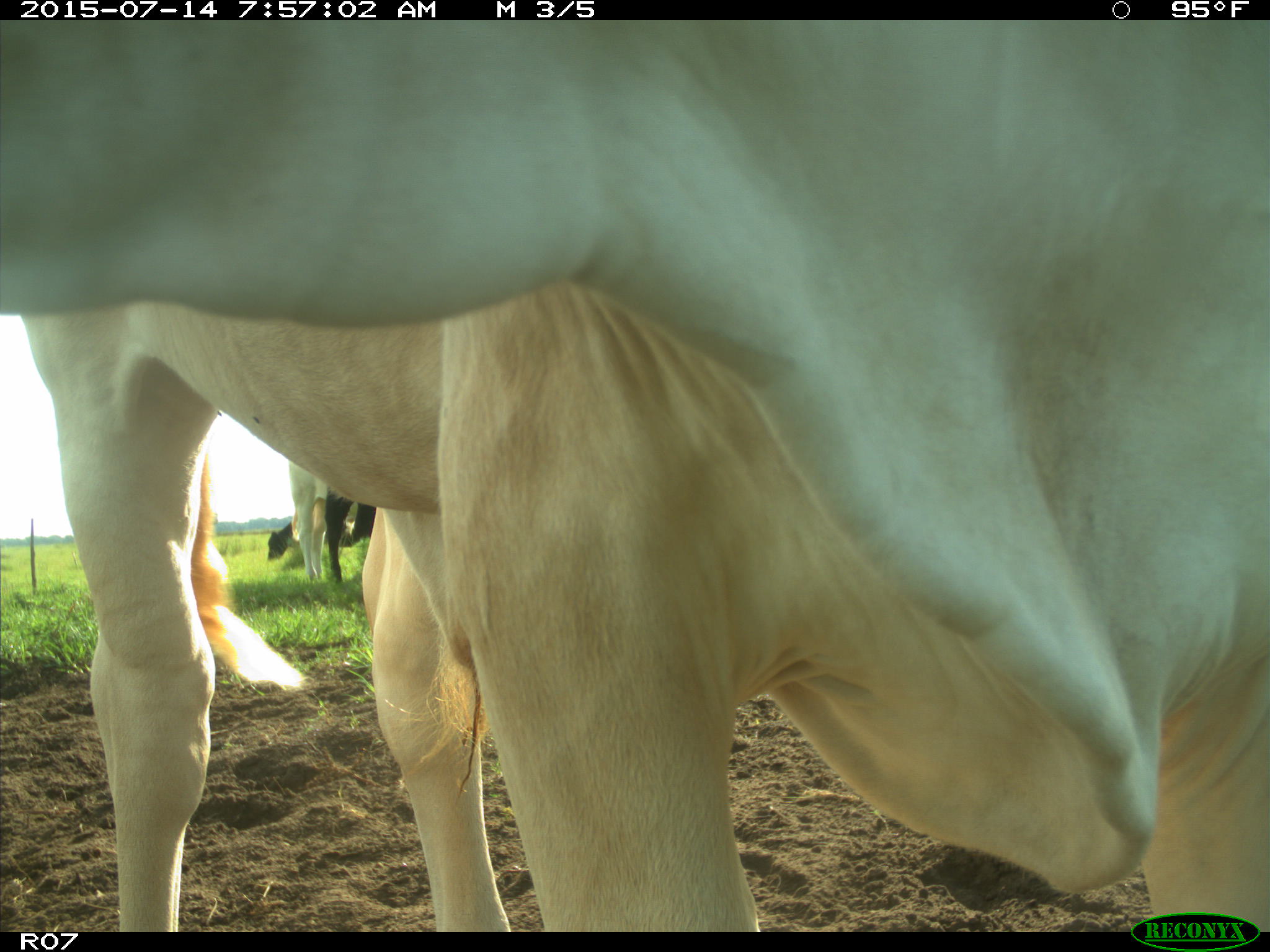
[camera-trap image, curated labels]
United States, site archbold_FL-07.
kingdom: Animalia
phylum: Chordata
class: Mammalia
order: Artiodactyla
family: Bovidae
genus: Bos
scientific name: Bos taurus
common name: domestic cow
Bos taurus (domestic cow).